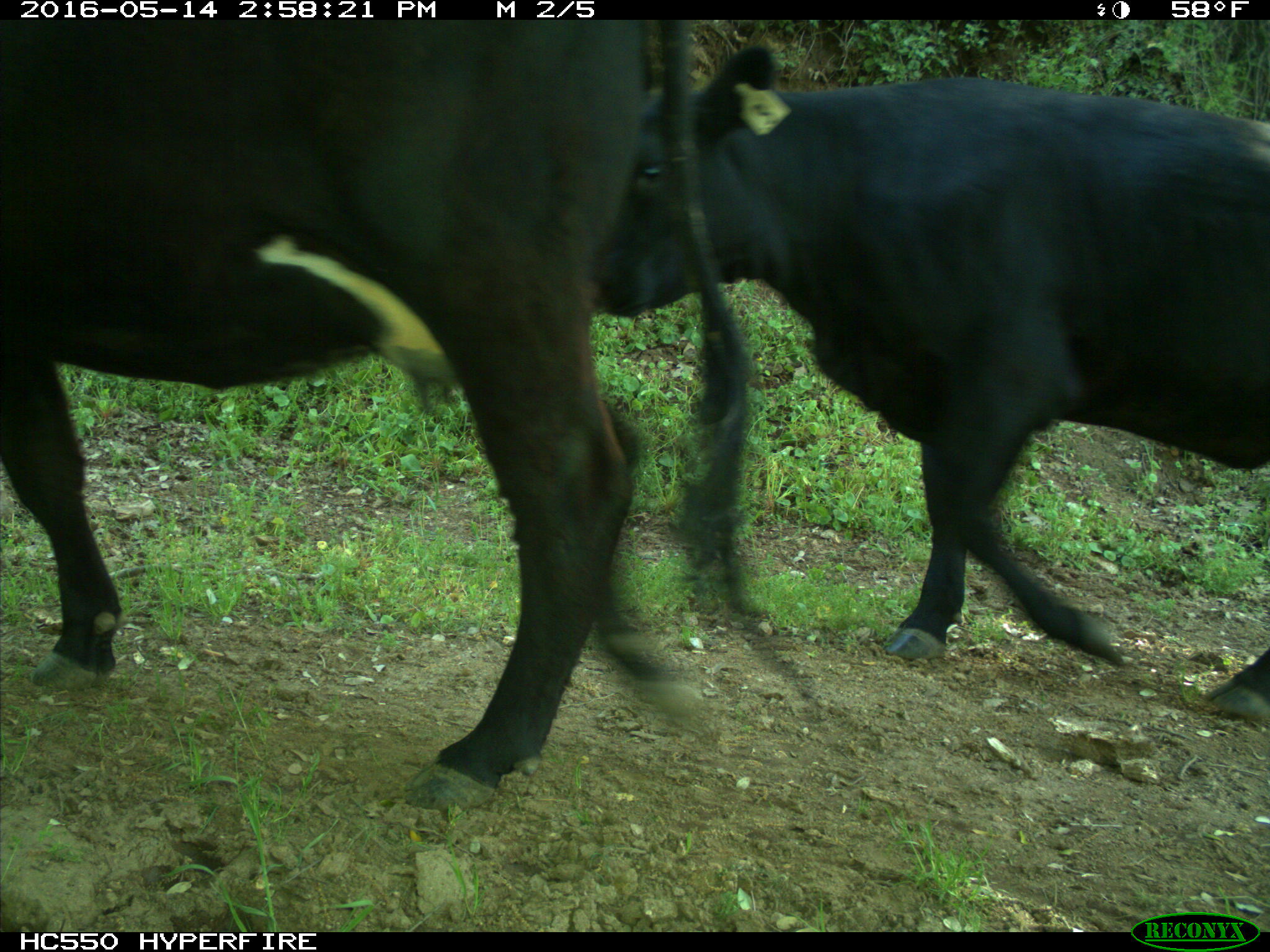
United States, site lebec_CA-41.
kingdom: Animalia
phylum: Chordata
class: Mammalia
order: Artiodactyla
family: Bovidae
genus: Bos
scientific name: Bos taurus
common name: domestic cow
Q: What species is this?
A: Bos taurus (domestic cow).